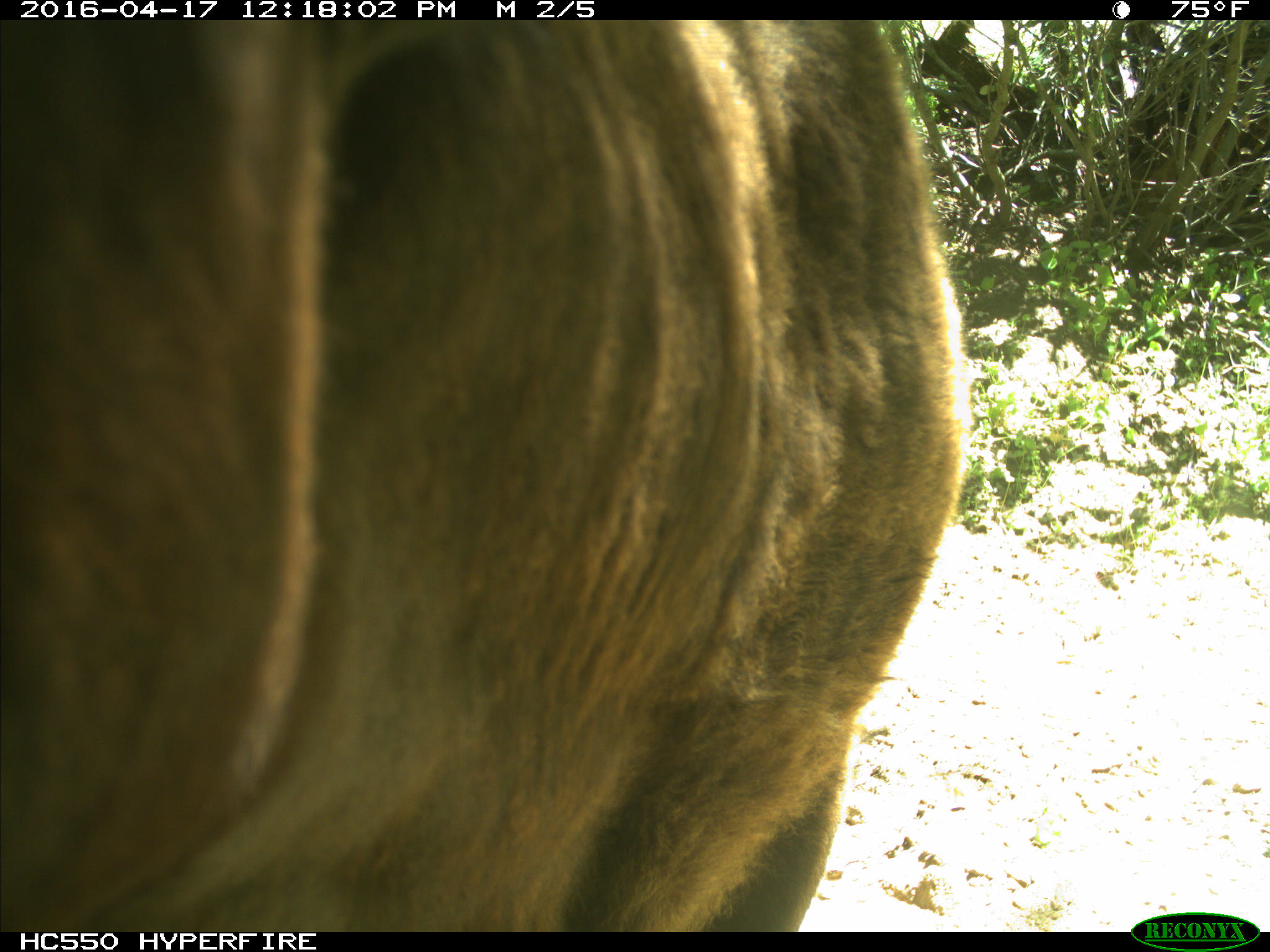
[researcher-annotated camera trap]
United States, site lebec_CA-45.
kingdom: Animalia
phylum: Chordata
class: Mammalia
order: Artiodactyla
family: Bovidae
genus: Bos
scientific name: Bos taurus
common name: domestic cow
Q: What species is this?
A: Bos taurus (domestic cow).